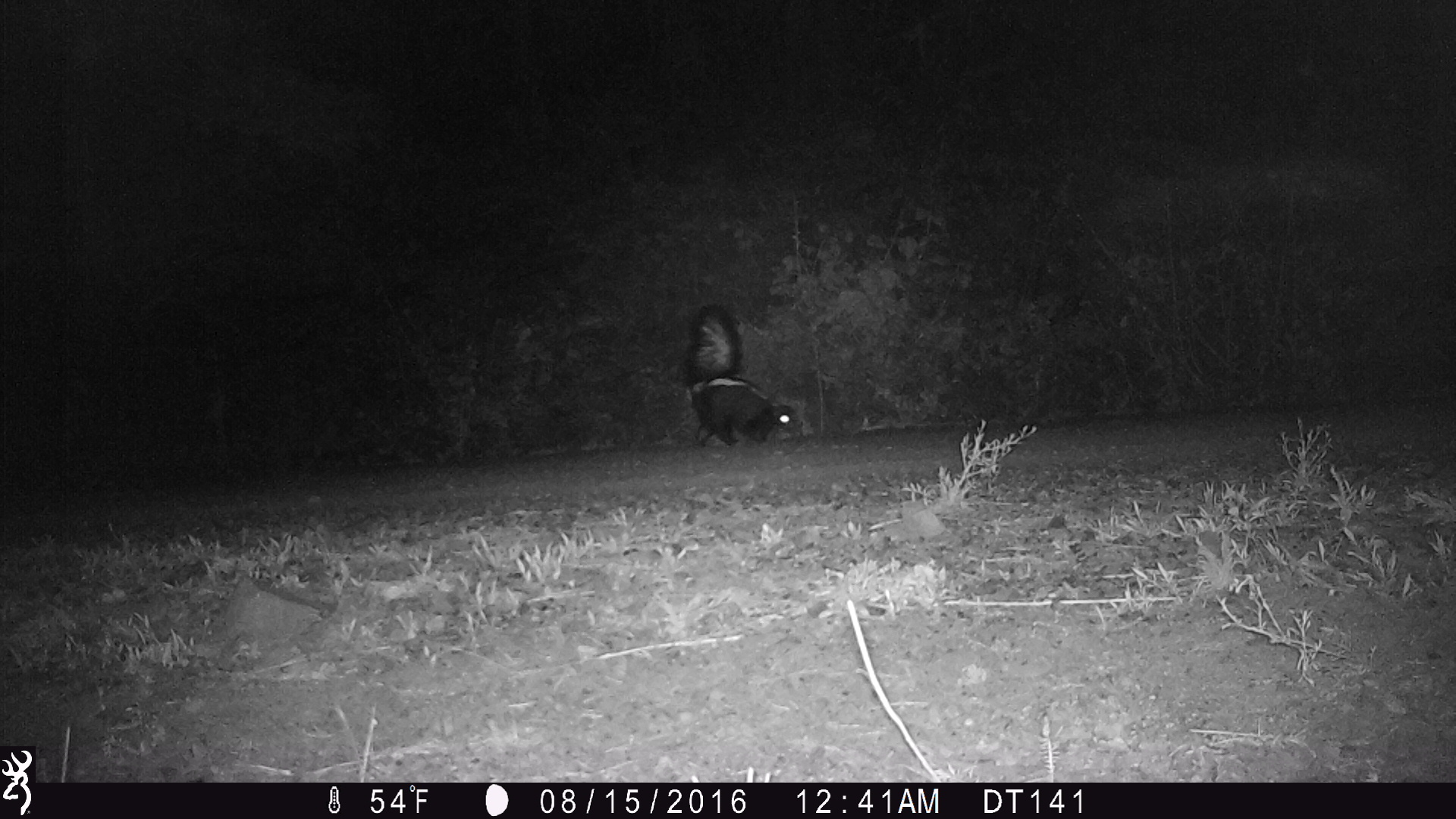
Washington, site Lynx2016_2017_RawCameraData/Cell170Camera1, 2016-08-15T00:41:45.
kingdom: Animalia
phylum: Chordata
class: Mammalia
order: Carnivora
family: Mephitidae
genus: Mephitis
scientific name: Mephitis mephitis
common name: striped skunk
Mephitis mephitis (striped skunk). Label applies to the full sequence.